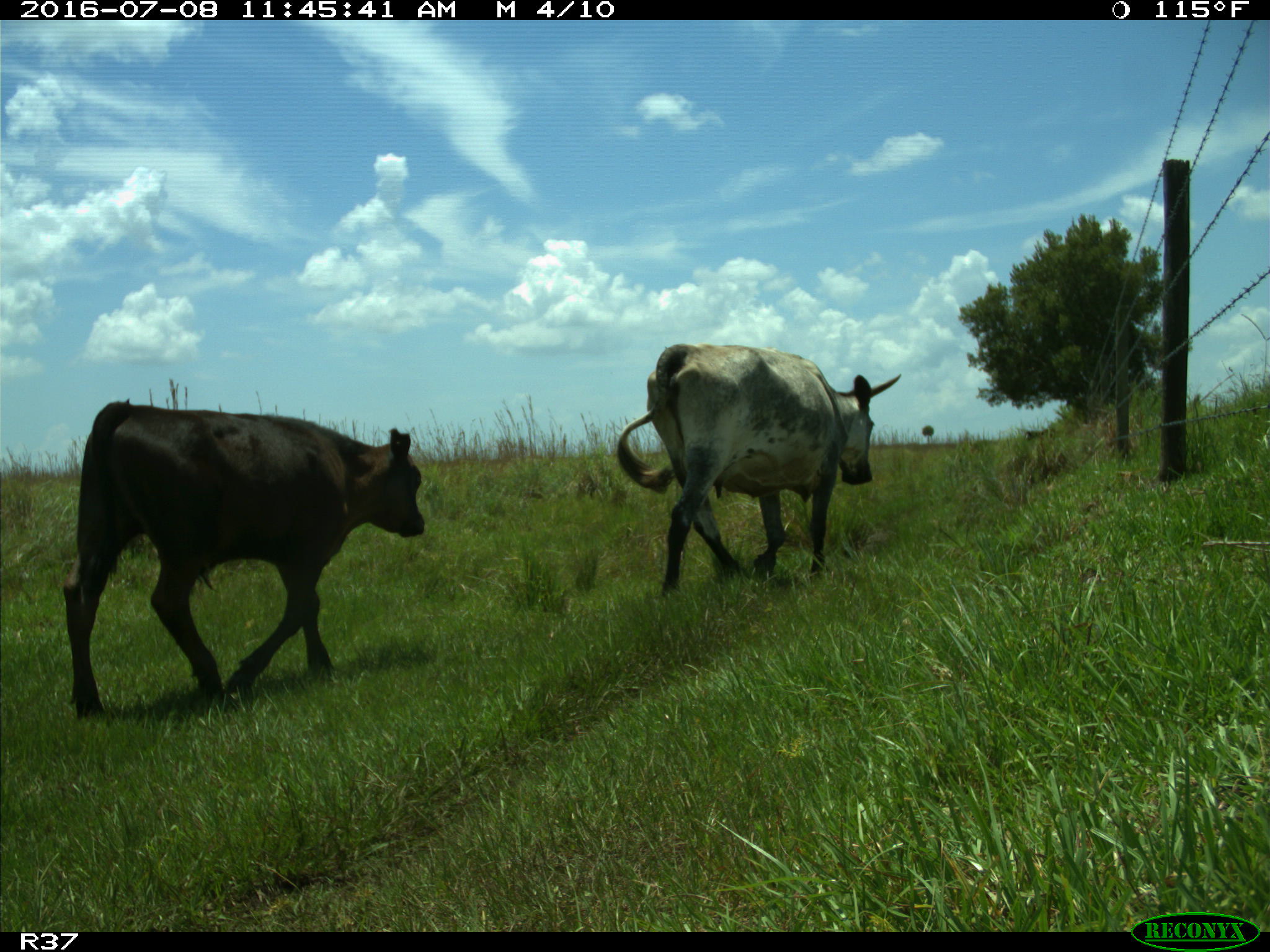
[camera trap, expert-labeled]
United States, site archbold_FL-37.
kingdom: Animalia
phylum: Chordata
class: Mammalia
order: Artiodactyla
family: Bovidae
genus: Bos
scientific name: Bos taurus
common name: domestic cow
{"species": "Bos taurus (domestic cow)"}